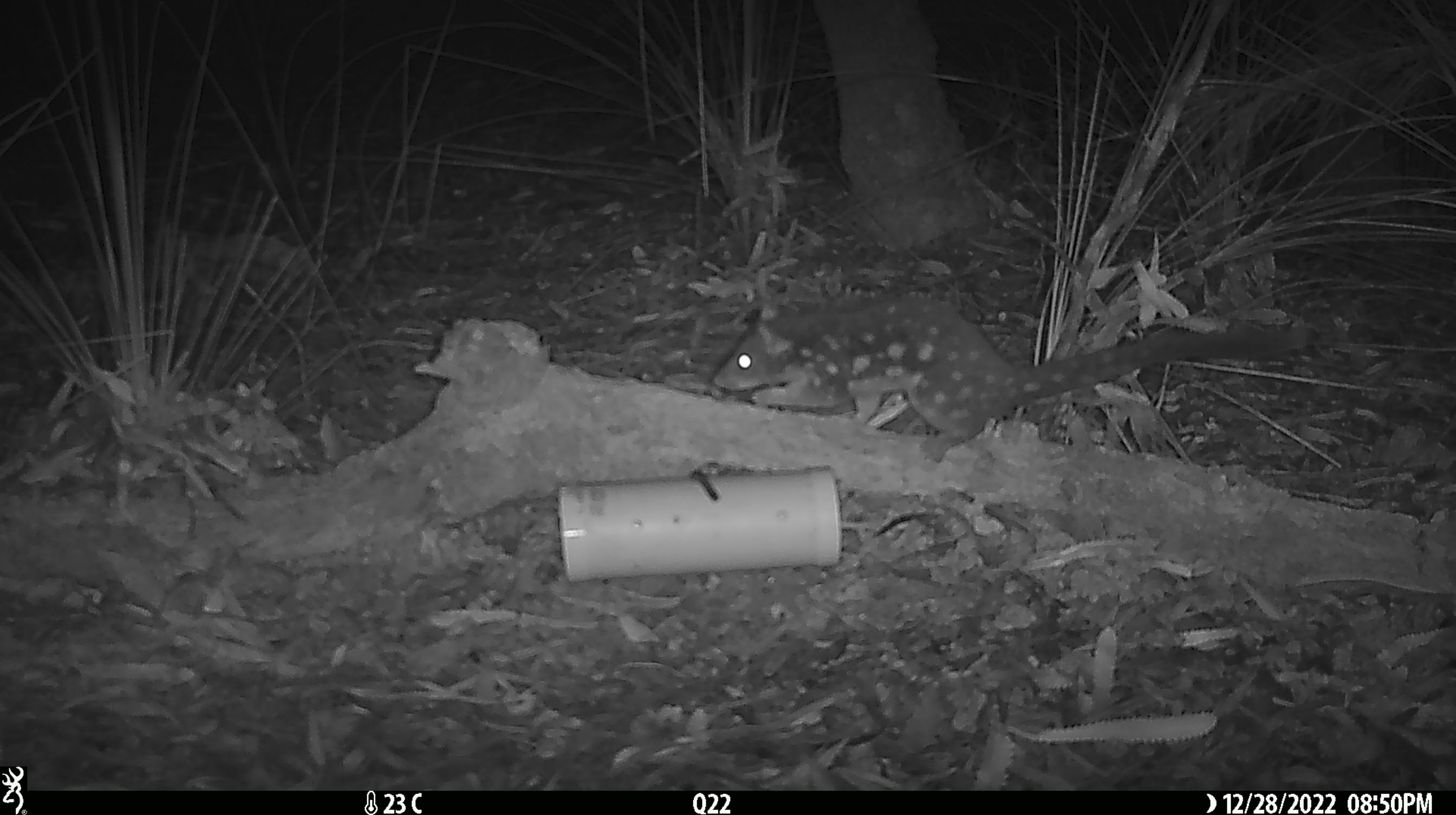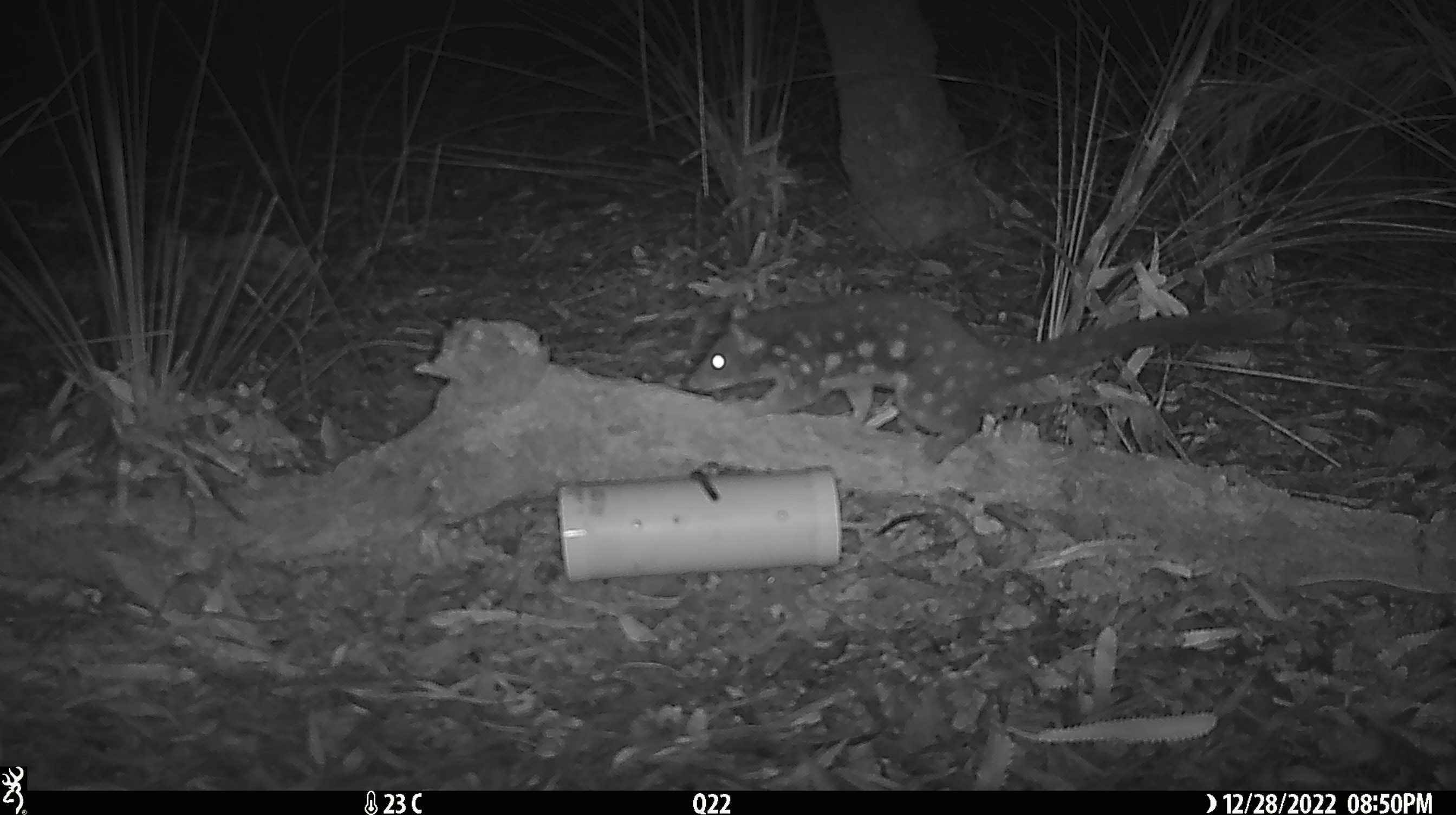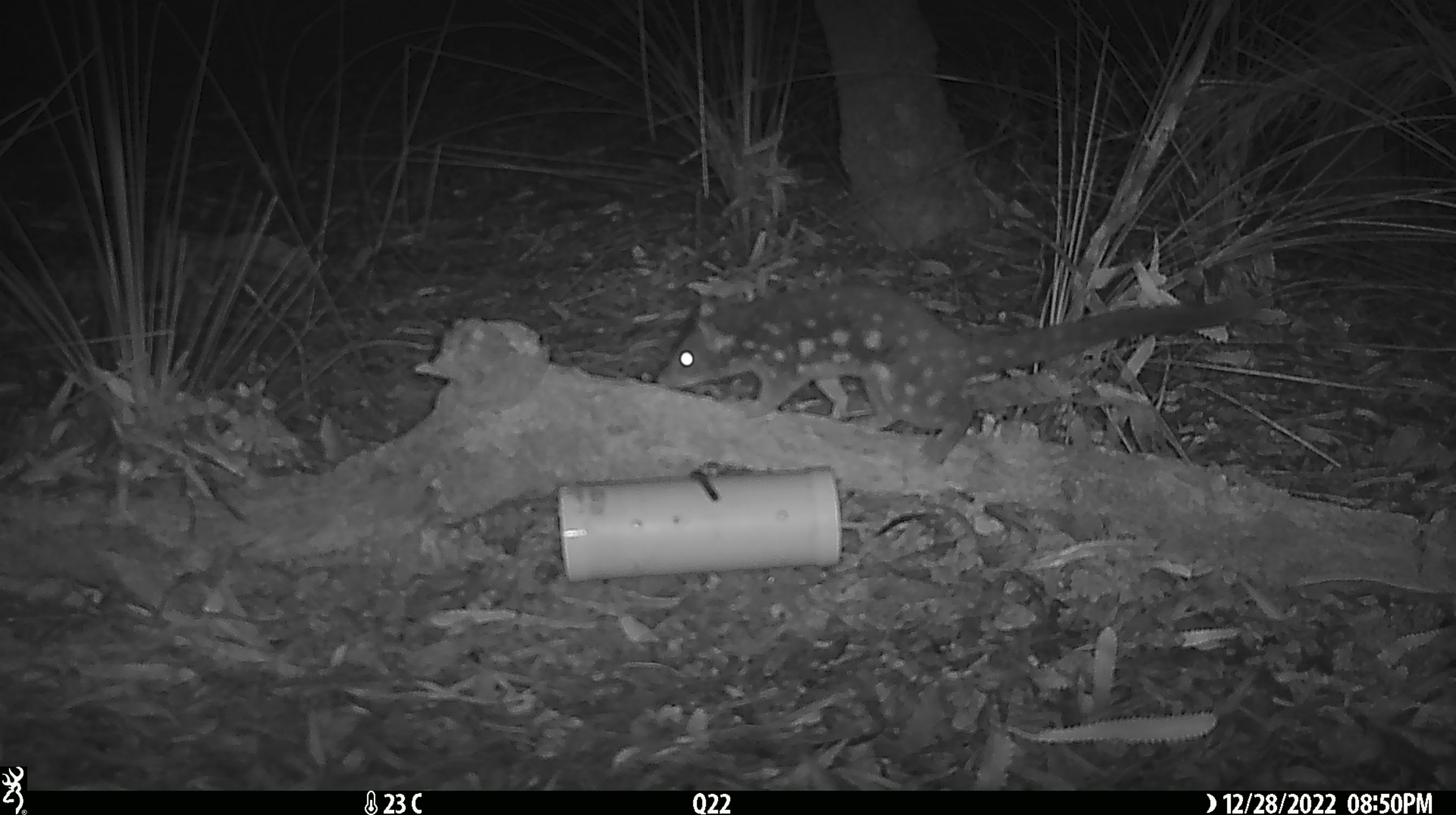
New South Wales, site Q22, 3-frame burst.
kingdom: Animalia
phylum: Chordata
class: Mammalia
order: Dasyuromorphia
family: Dasyuridae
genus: Dasyurus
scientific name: Dasyurus maculatus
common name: spotted-tailed quoll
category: quoll